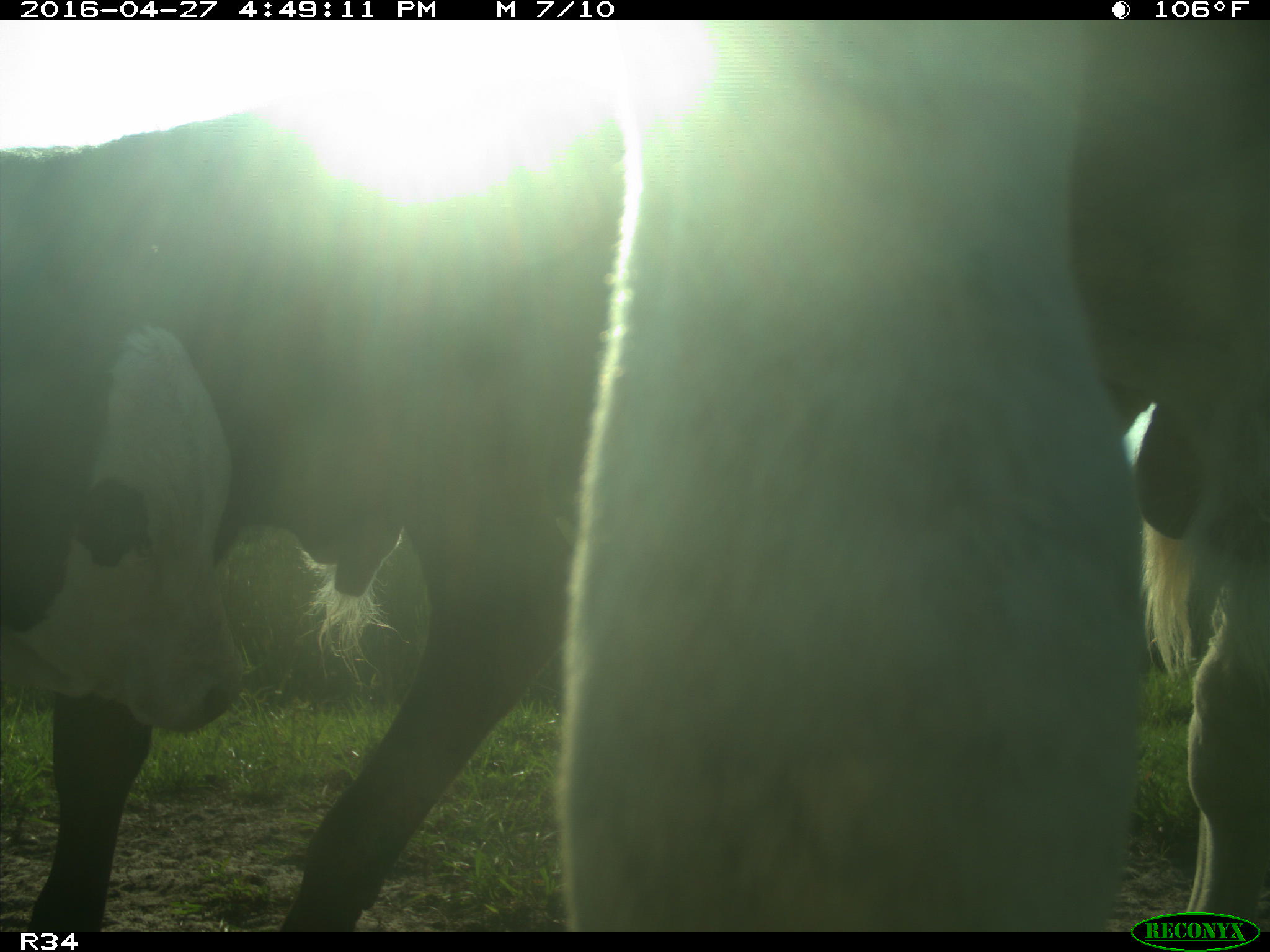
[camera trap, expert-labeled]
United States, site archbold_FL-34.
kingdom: Animalia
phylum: Chordata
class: Mammalia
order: Artiodactyla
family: Bovidae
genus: Bos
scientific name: Bos taurus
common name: domestic cow